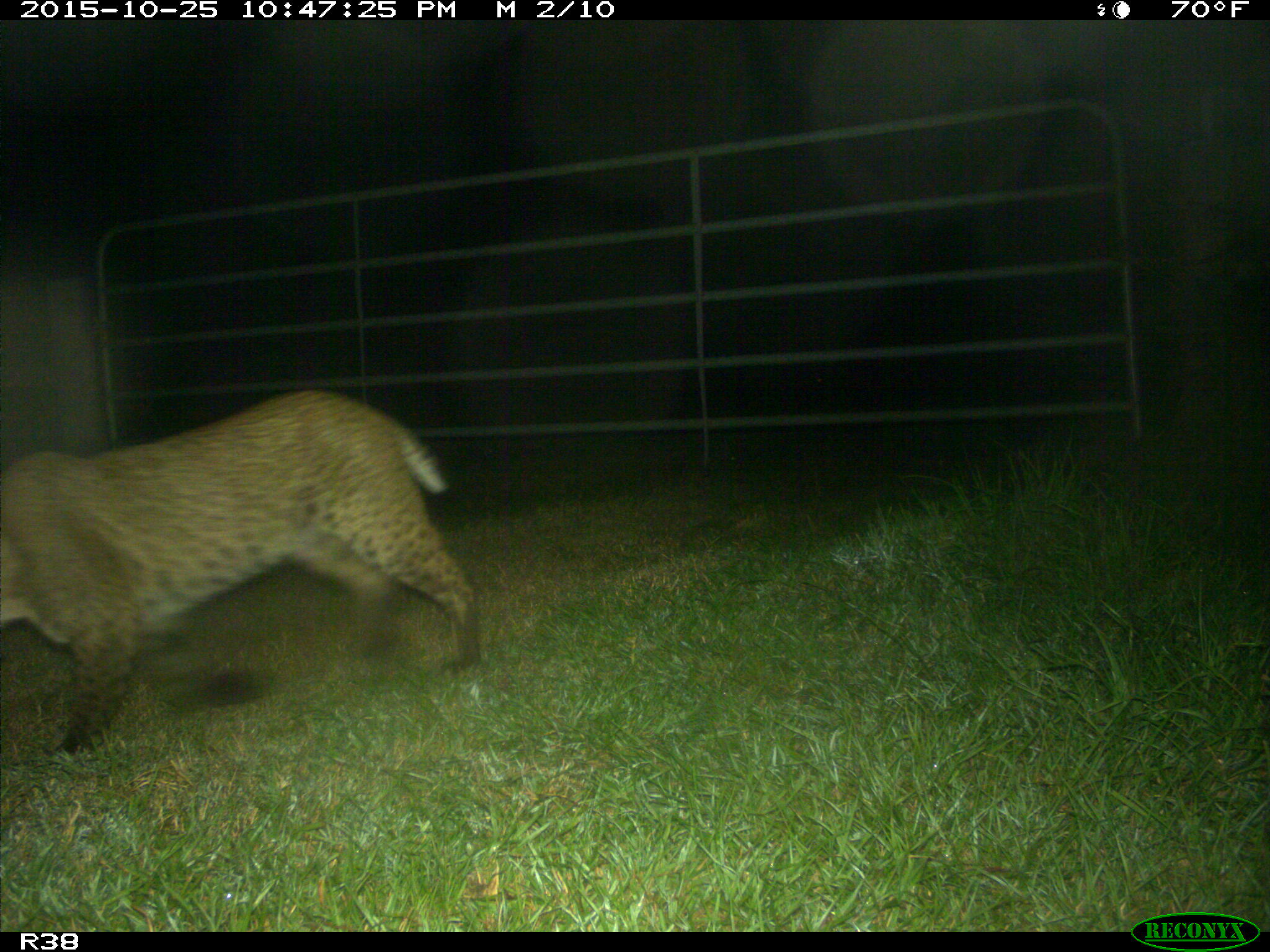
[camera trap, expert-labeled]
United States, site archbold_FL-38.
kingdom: Animalia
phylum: Chordata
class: Mammalia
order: Carnivora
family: Felidae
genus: Lynx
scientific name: Lynx rufus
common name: bobcat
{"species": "Lynx rufus (bobcat)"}